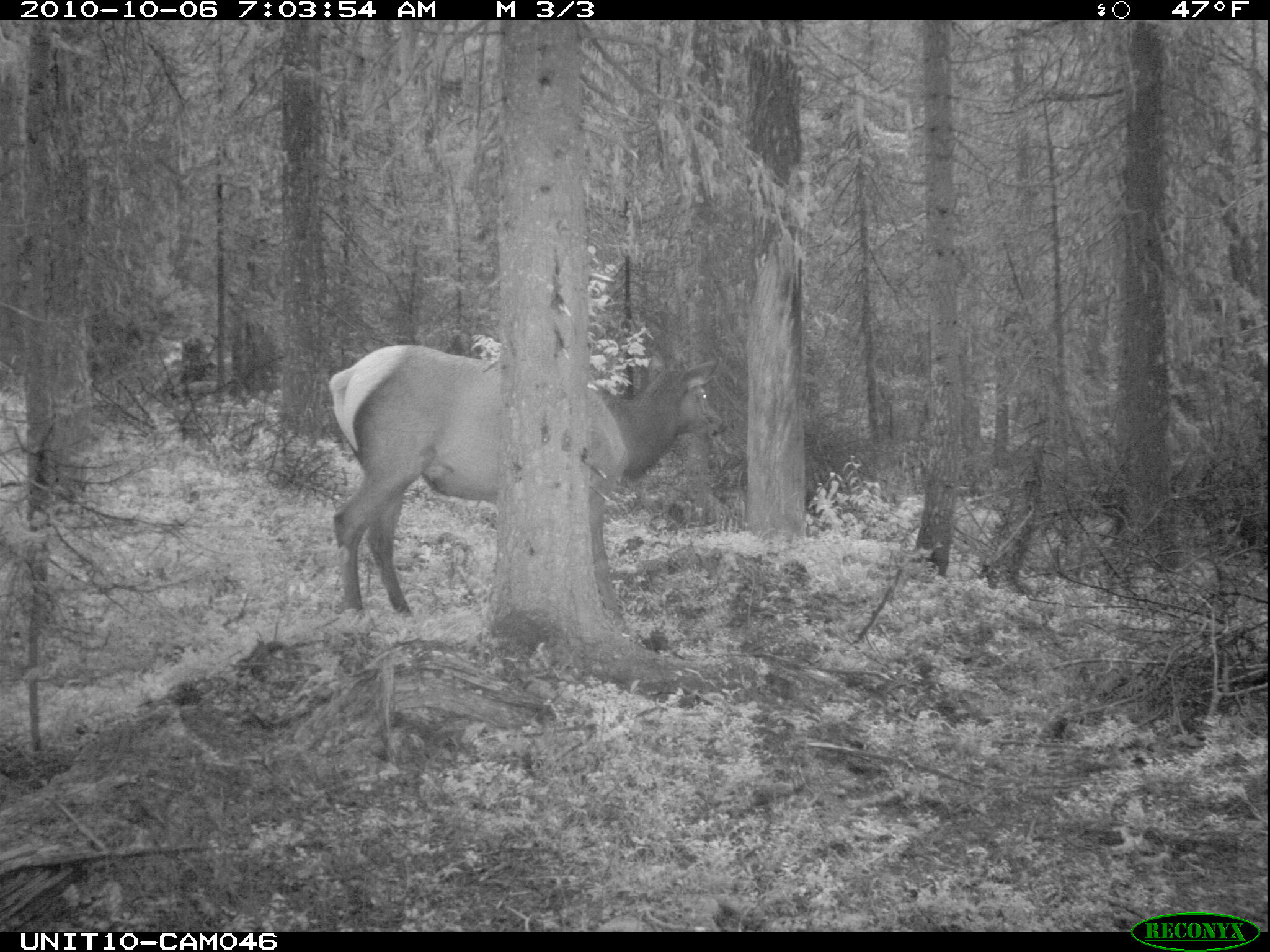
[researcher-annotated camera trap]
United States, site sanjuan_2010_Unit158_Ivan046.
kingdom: Animalia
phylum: Chordata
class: Mammalia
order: Artiodactyla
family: Cervidae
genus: Cervus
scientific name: Cervus elaphus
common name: red deer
Cervus elaphus (red deer).